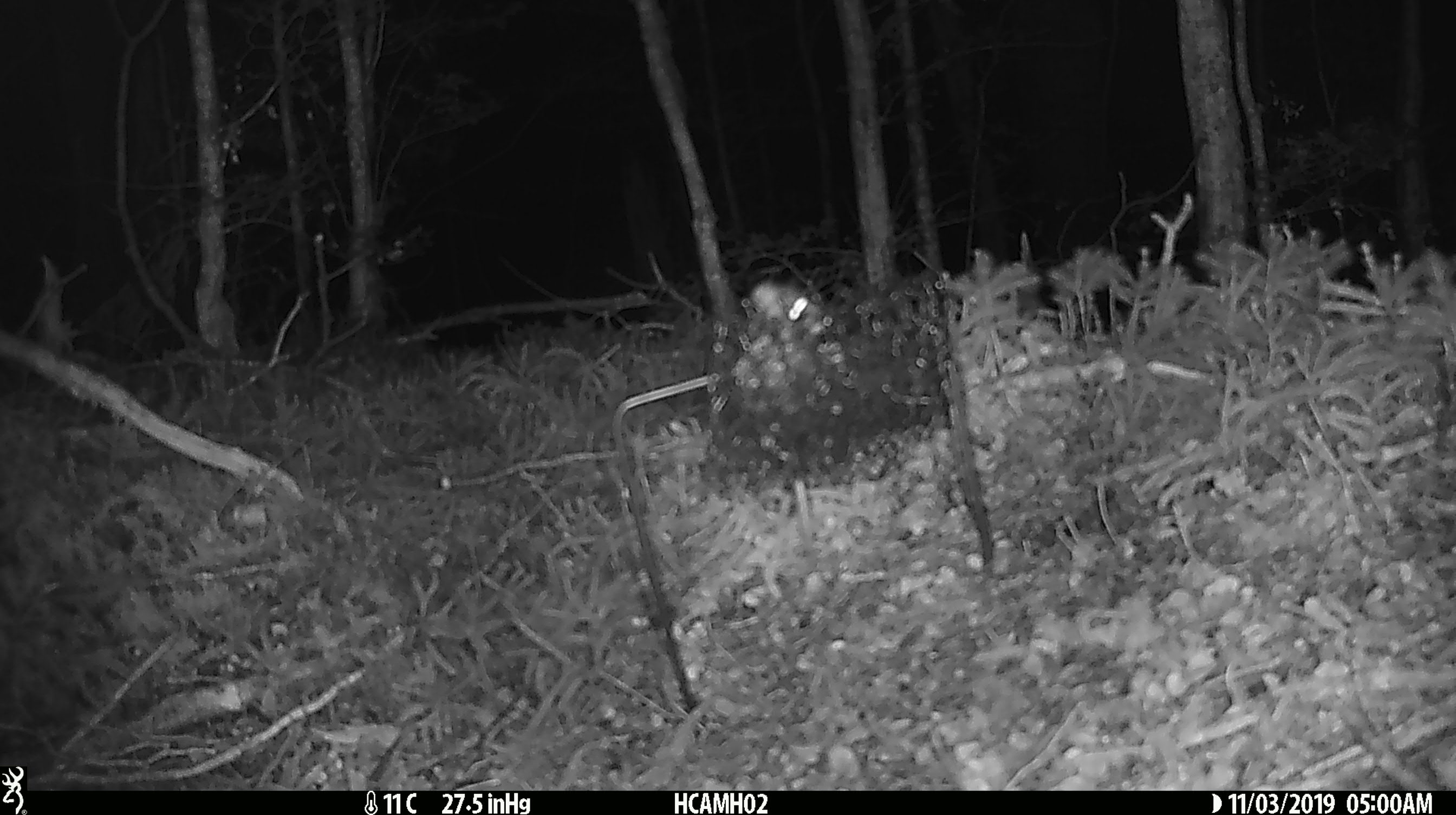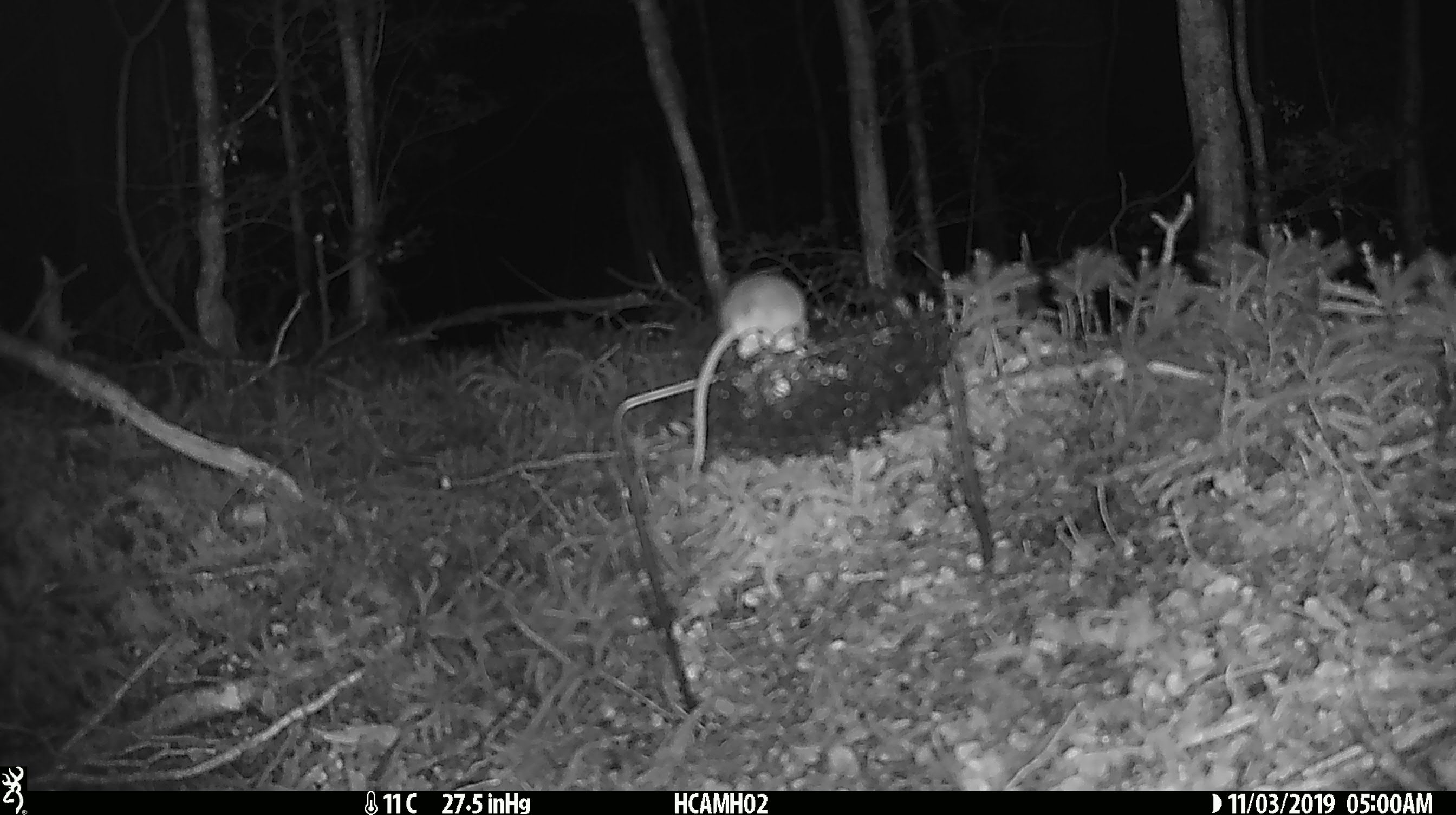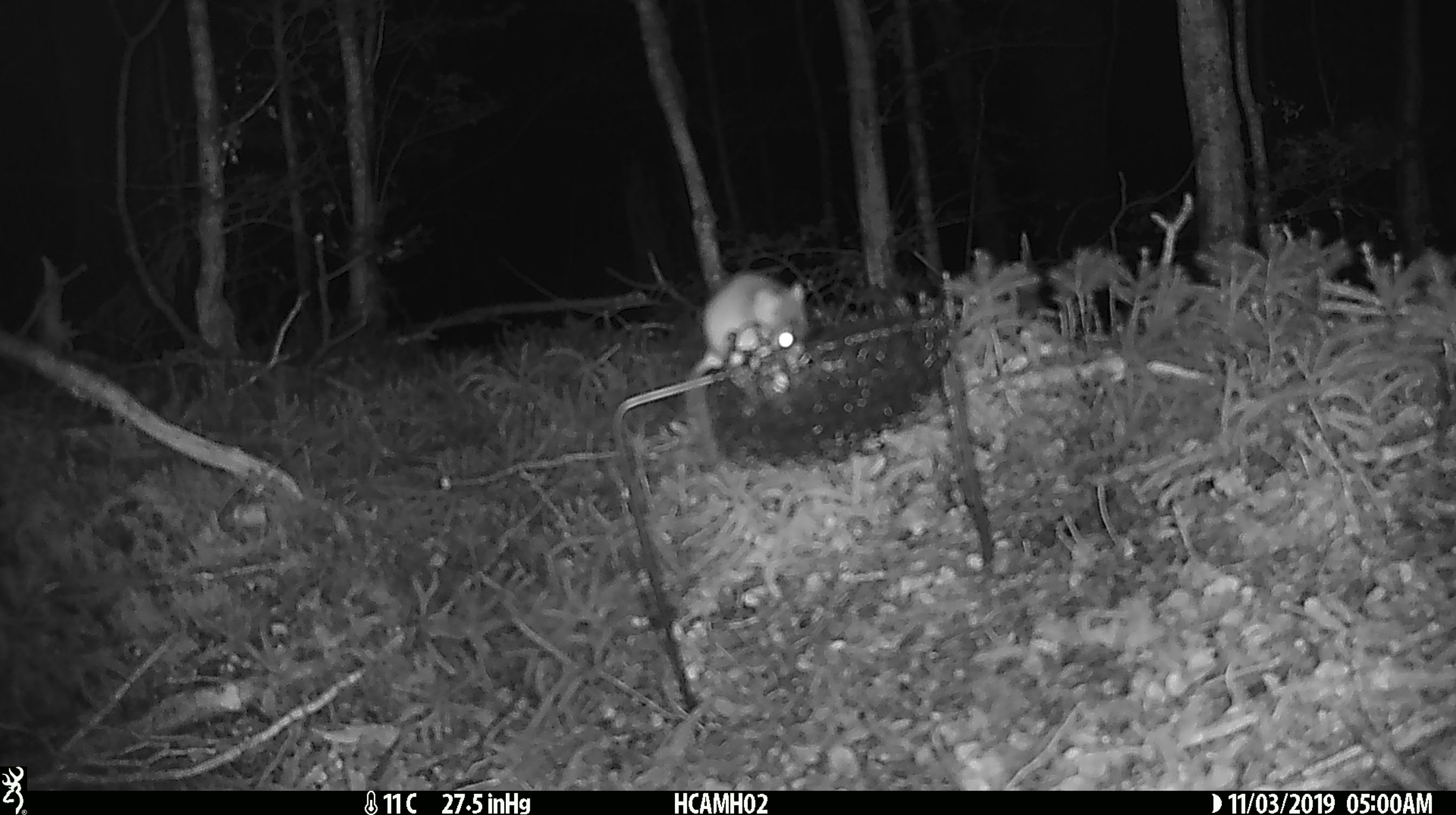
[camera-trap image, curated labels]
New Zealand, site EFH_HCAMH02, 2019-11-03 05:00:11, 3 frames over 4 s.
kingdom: Animalia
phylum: Chordata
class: Mammalia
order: Rodentia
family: Muridae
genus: Mus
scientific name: Mus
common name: mouse